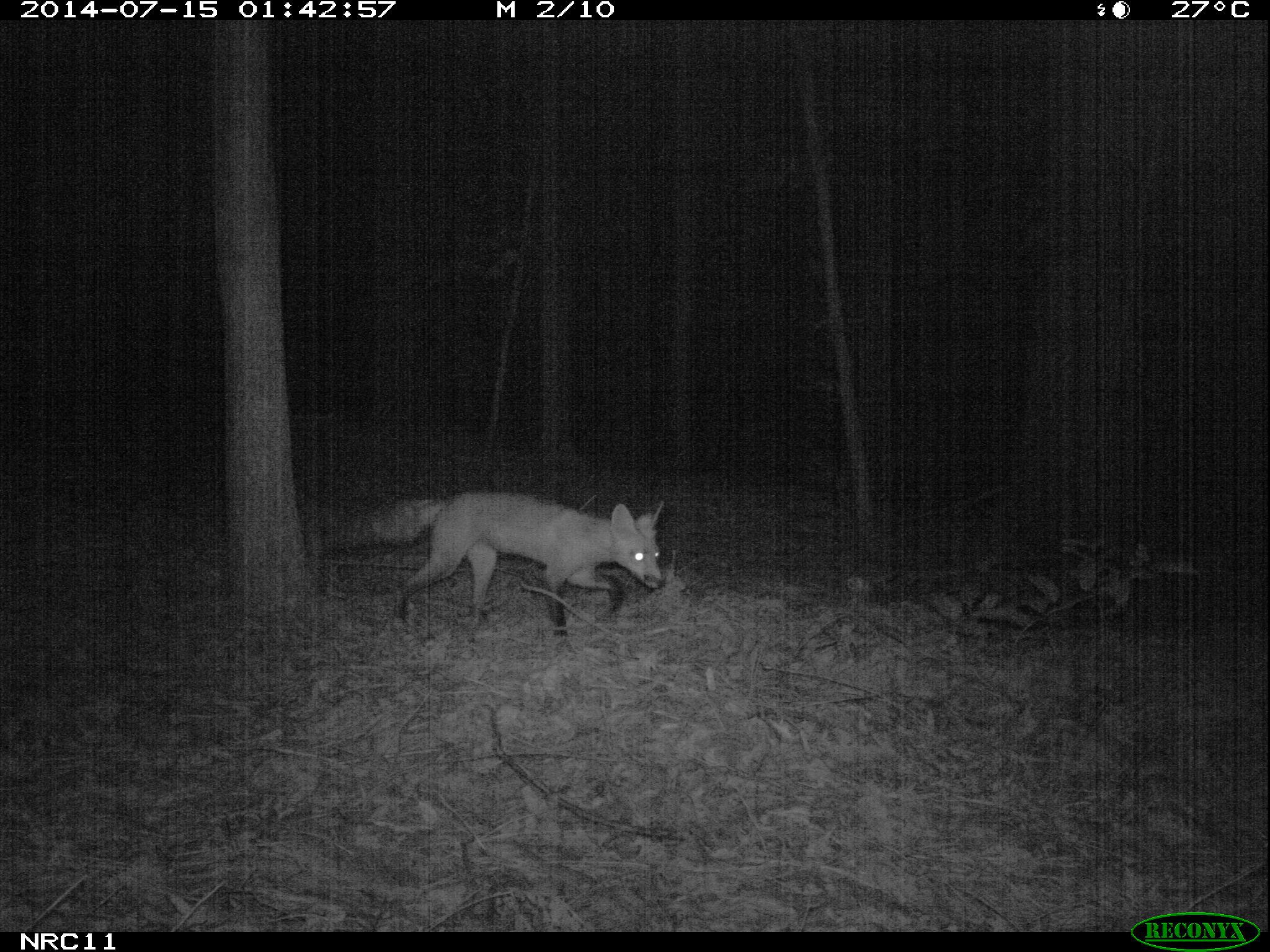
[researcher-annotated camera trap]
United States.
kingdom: Animalia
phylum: Chordata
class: Mammalia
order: Carnivora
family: Canidae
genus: Vulpes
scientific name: Vulpes vulpes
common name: red fox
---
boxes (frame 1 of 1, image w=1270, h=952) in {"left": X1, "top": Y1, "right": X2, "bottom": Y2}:
Red Fox: {"left": 309, "top": 479, "right": 673, "bottom": 631}